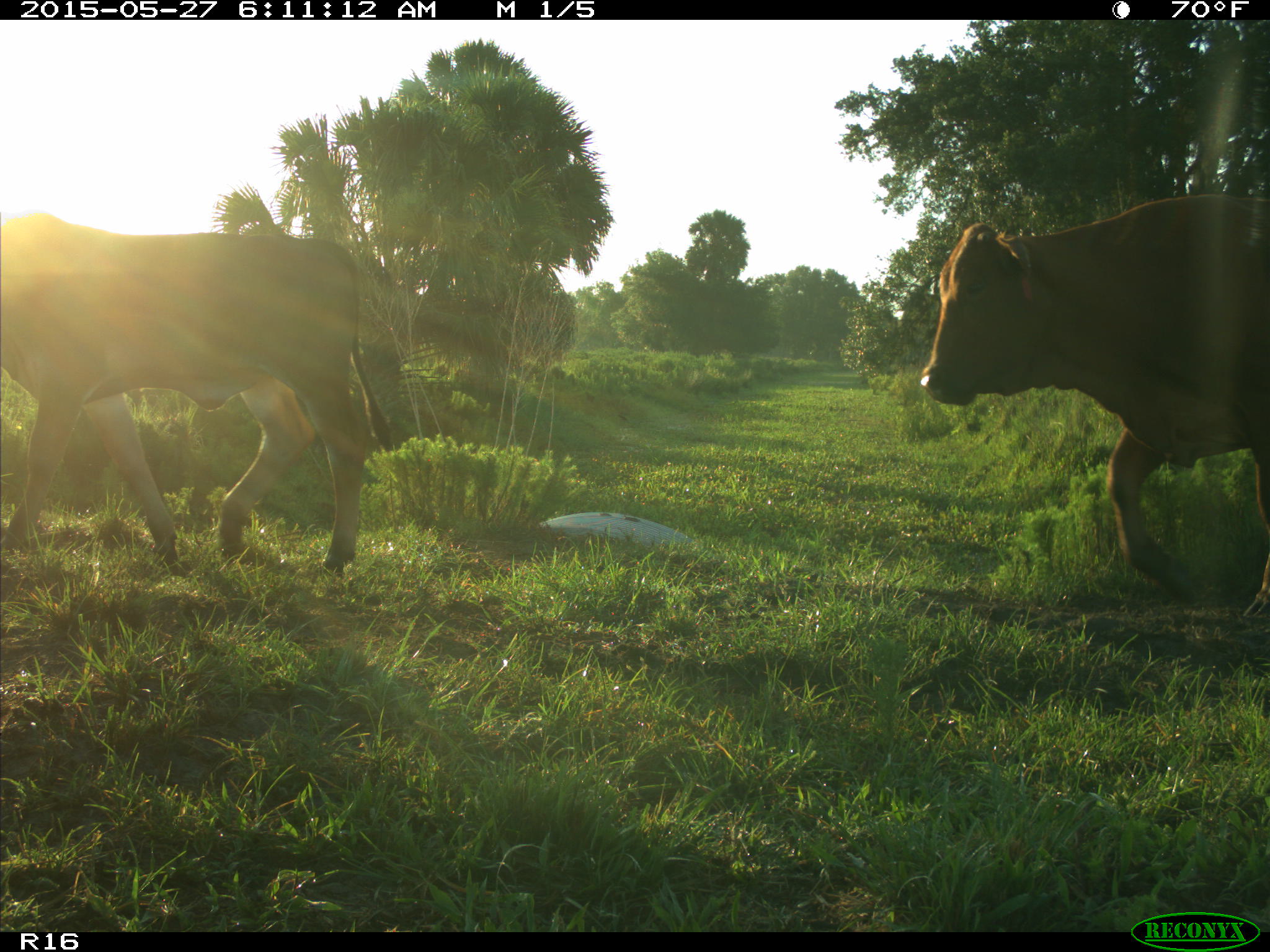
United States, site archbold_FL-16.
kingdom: Animalia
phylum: Chordata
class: Mammalia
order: Artiodactyla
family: Bovidae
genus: Bos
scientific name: Bos taurus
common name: domestic cow